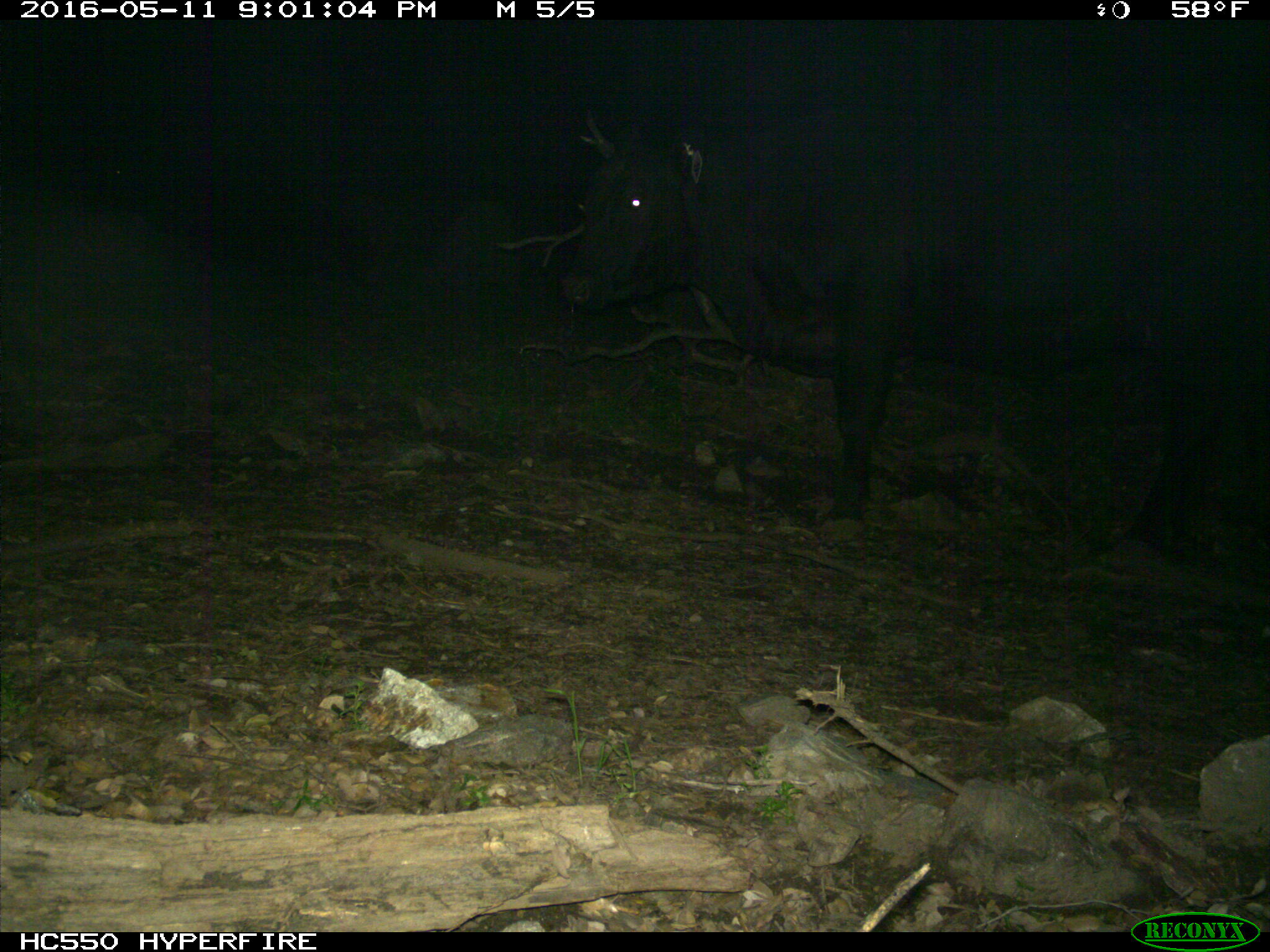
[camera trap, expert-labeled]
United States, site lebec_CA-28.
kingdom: Animalia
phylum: Chordata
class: Mammalia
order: Artiodactyla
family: Bovidae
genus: Bos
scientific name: Bos taurus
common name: domestic cow